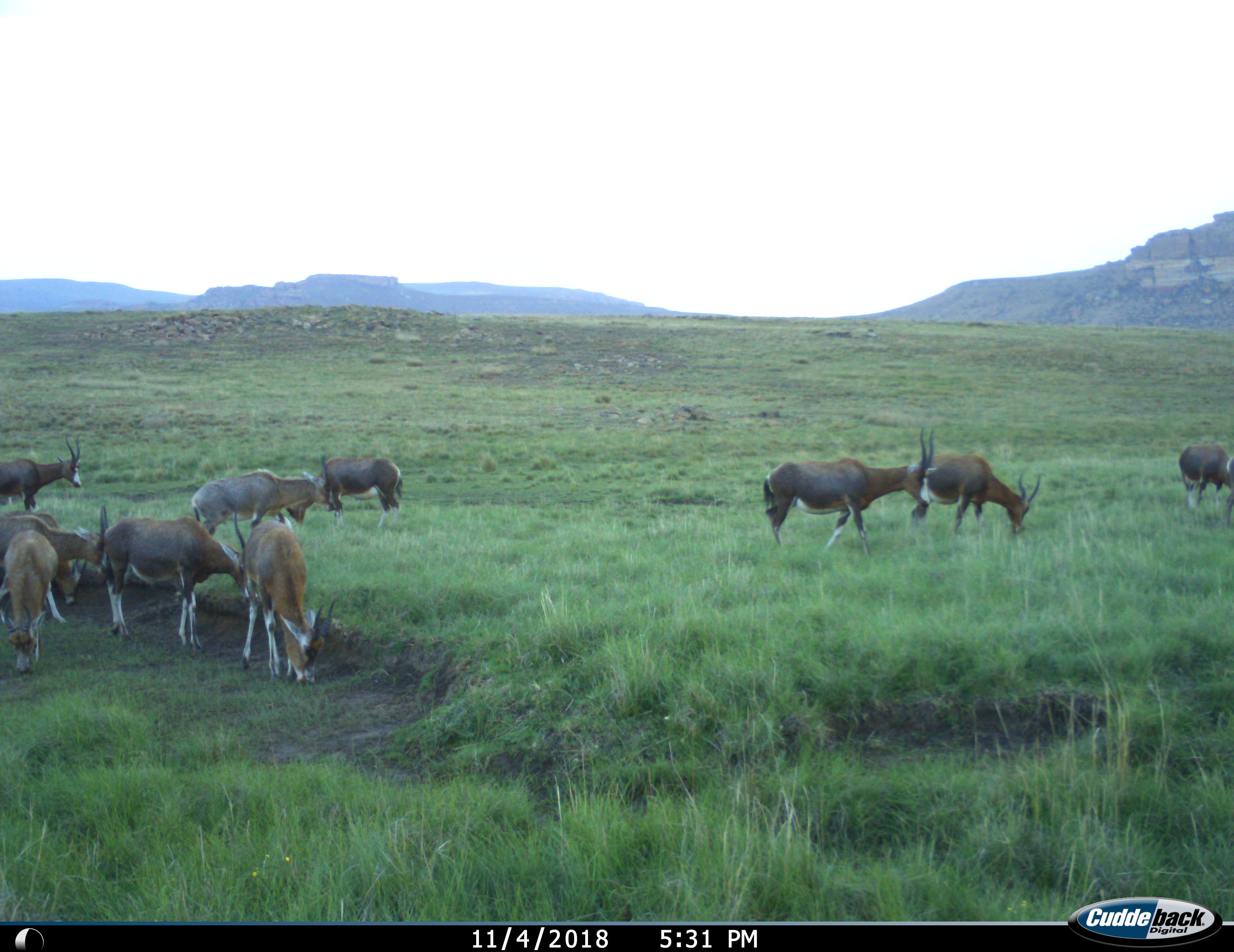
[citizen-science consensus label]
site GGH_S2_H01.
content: unidentified animal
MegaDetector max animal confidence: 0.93